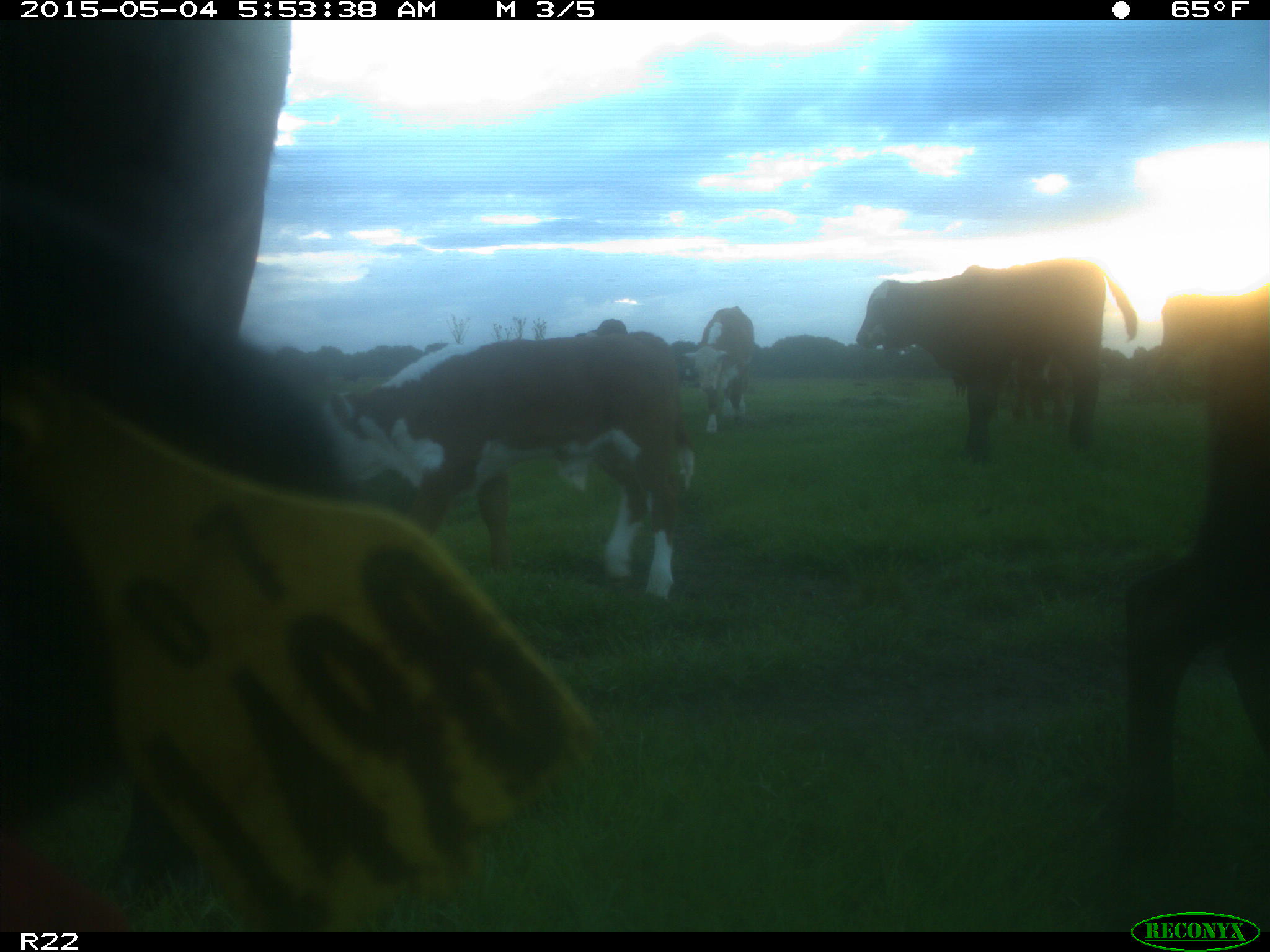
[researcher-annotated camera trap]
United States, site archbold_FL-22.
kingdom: Animalia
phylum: Chordata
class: Mammalia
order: Artiodactyla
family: Bovidae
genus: Bos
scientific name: Bos taurus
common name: domestic cow